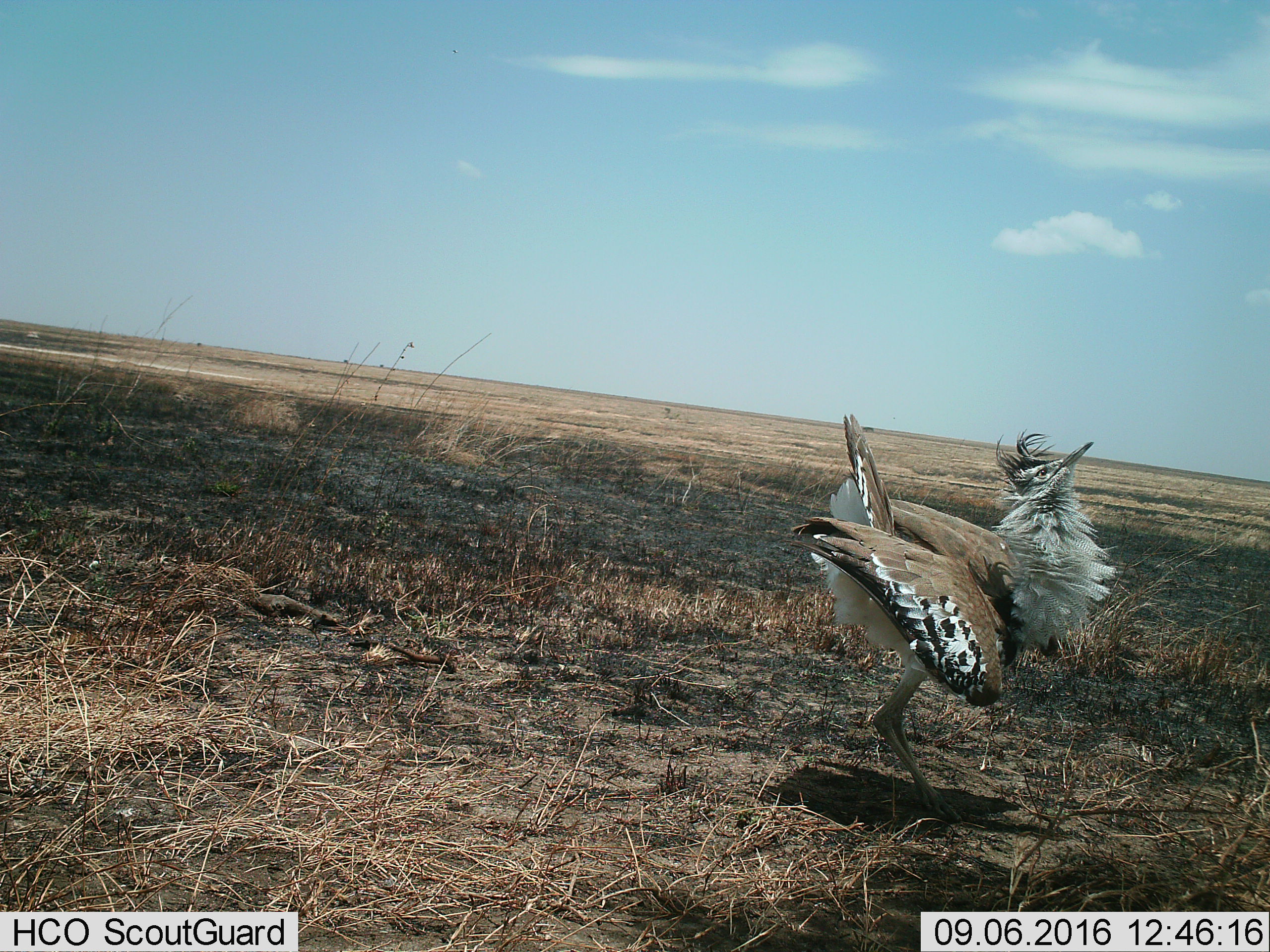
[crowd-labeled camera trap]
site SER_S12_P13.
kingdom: Animalia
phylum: Chordata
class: Aves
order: Otidiformes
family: Otididae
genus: Ardeotis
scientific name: Ardeotis kori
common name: kori bustard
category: bustardkori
Bustardkori (kori bustard) (Ardeotis kori), count 1. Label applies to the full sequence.